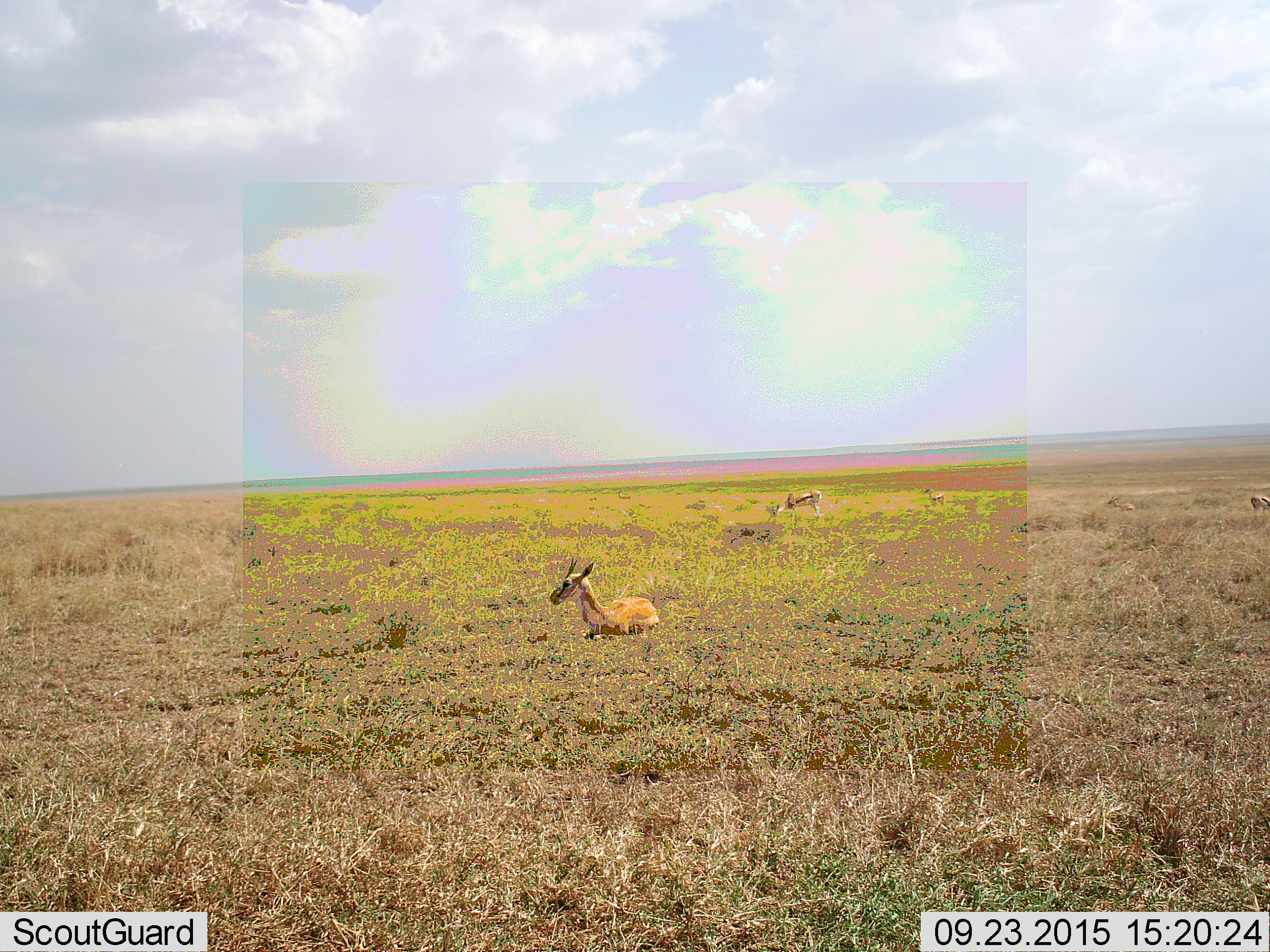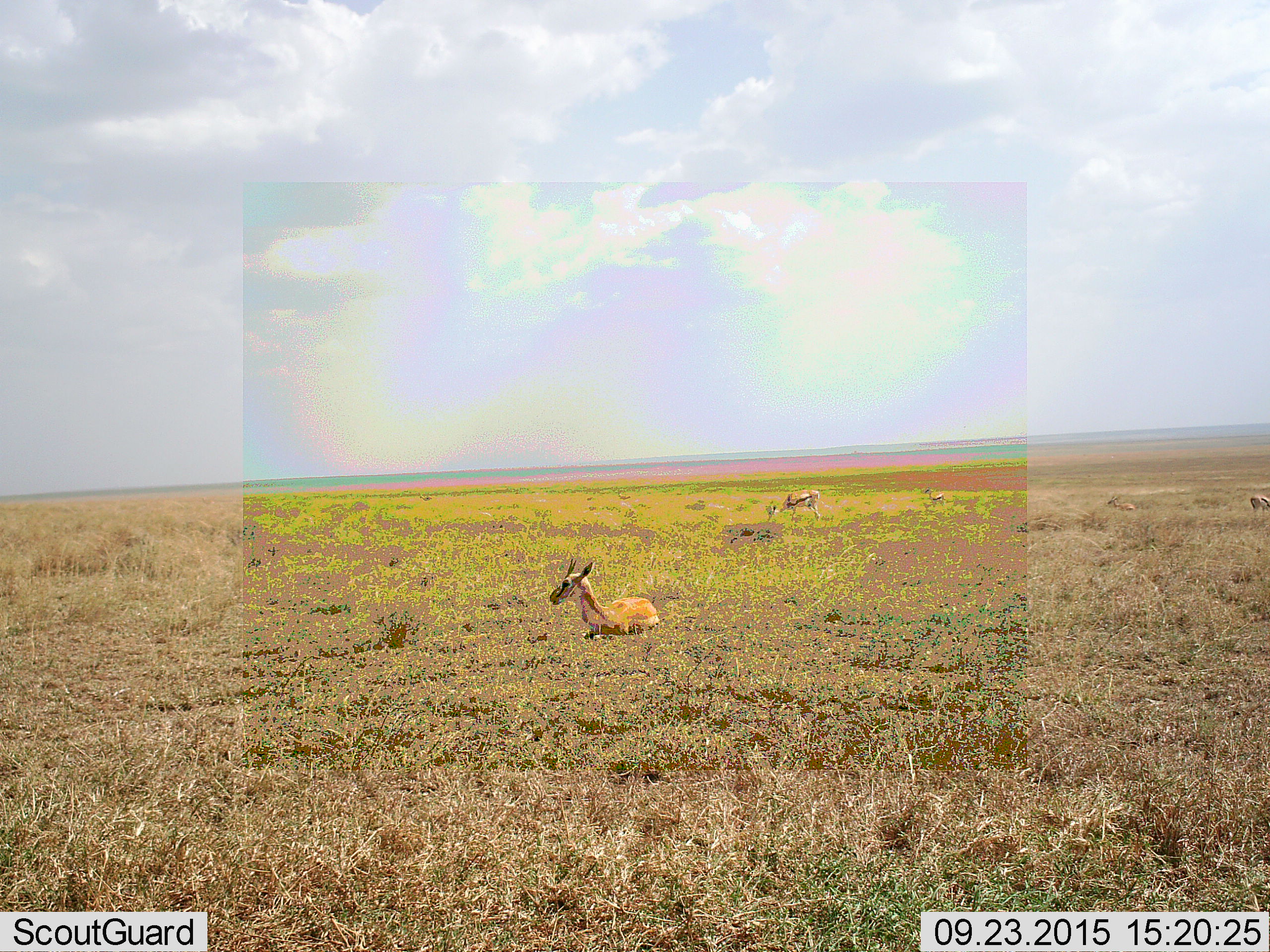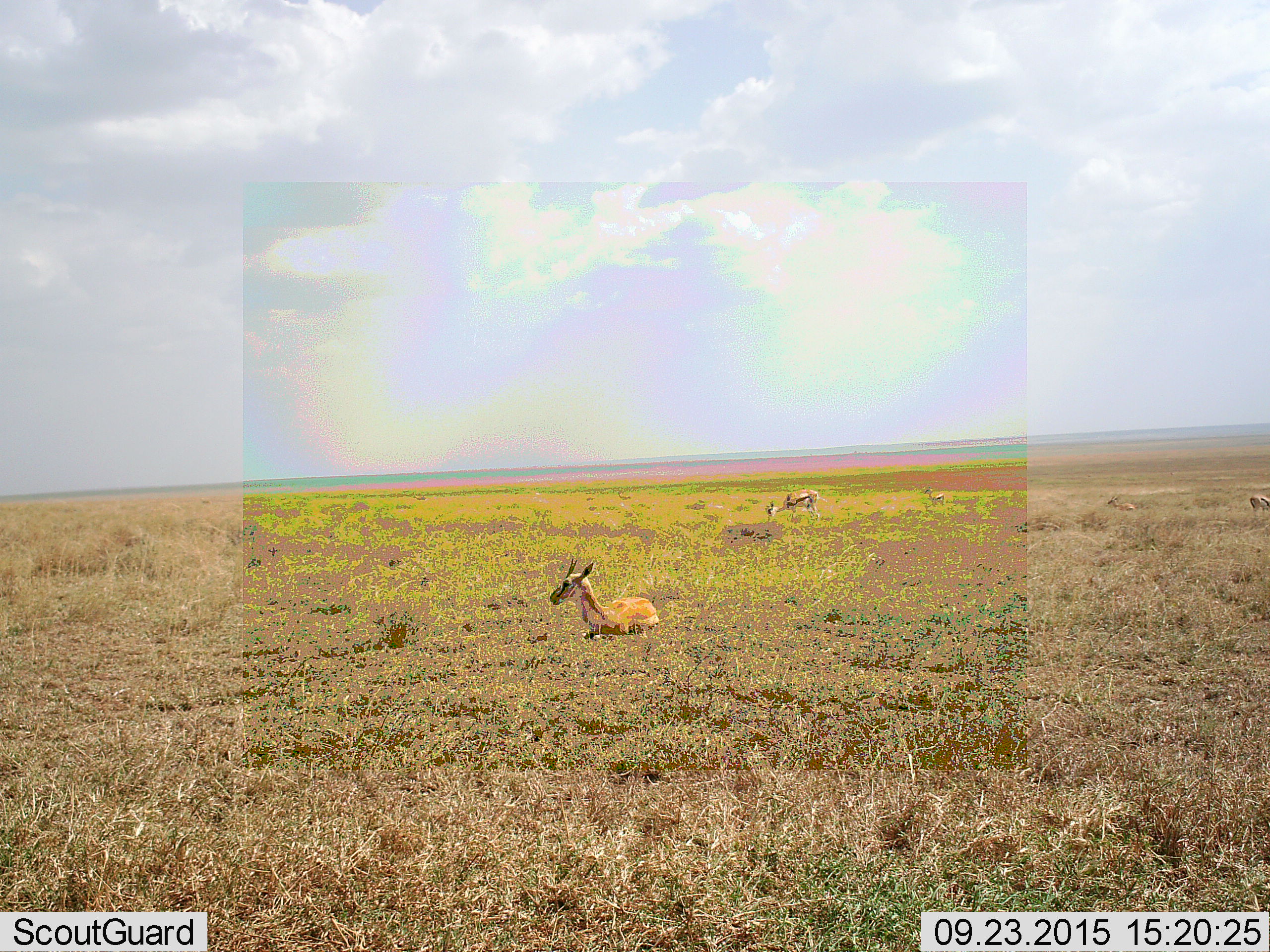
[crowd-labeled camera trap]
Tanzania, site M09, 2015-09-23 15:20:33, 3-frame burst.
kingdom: Animalia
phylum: Chordata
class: Mammalia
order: Artiodactyla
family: Bovidae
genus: Eudorcas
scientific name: Eudorcas thomsonii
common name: thomson's gazelle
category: gazellethomsons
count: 5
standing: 33%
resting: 100%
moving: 11%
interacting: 0%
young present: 33%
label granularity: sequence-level